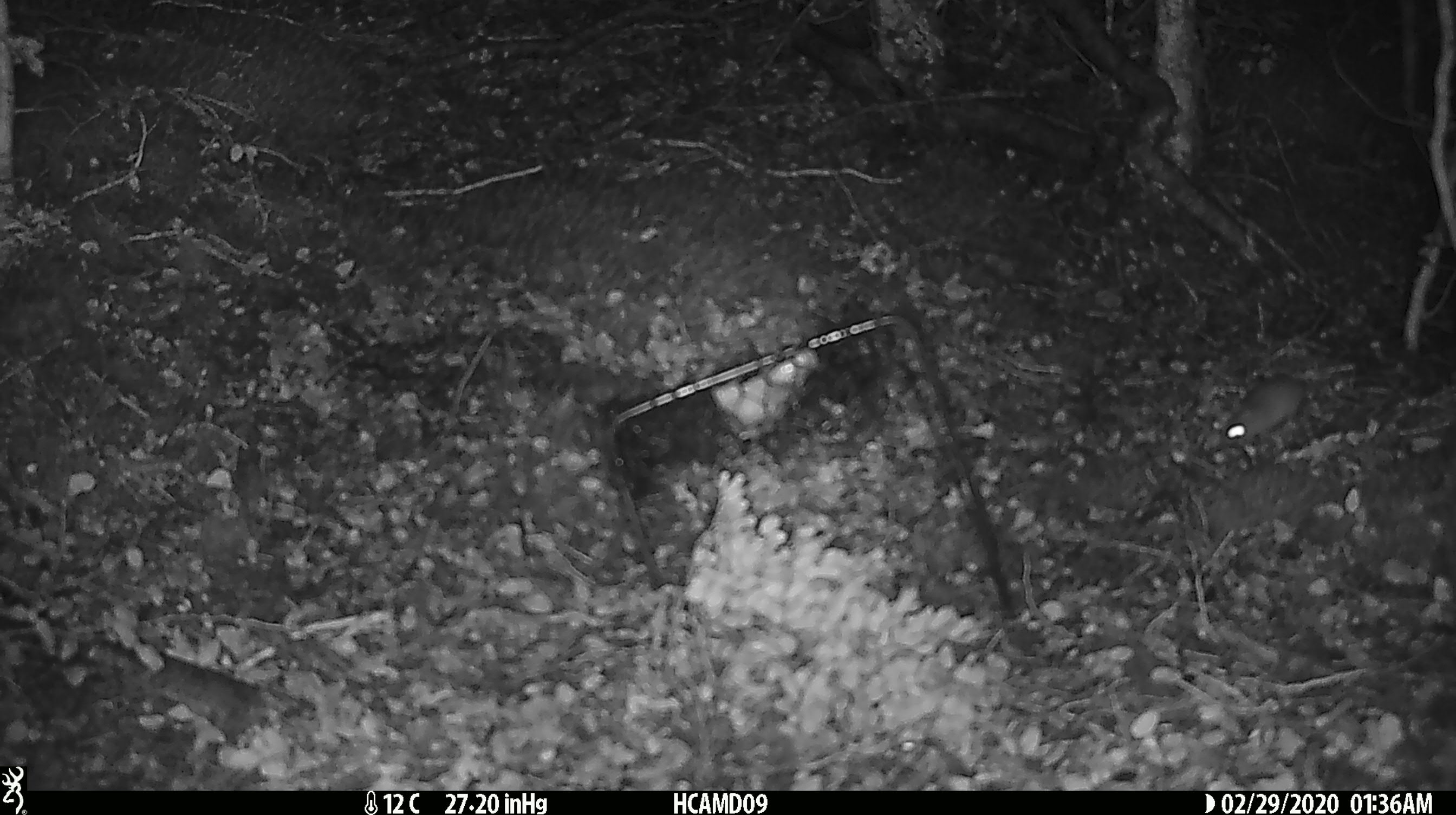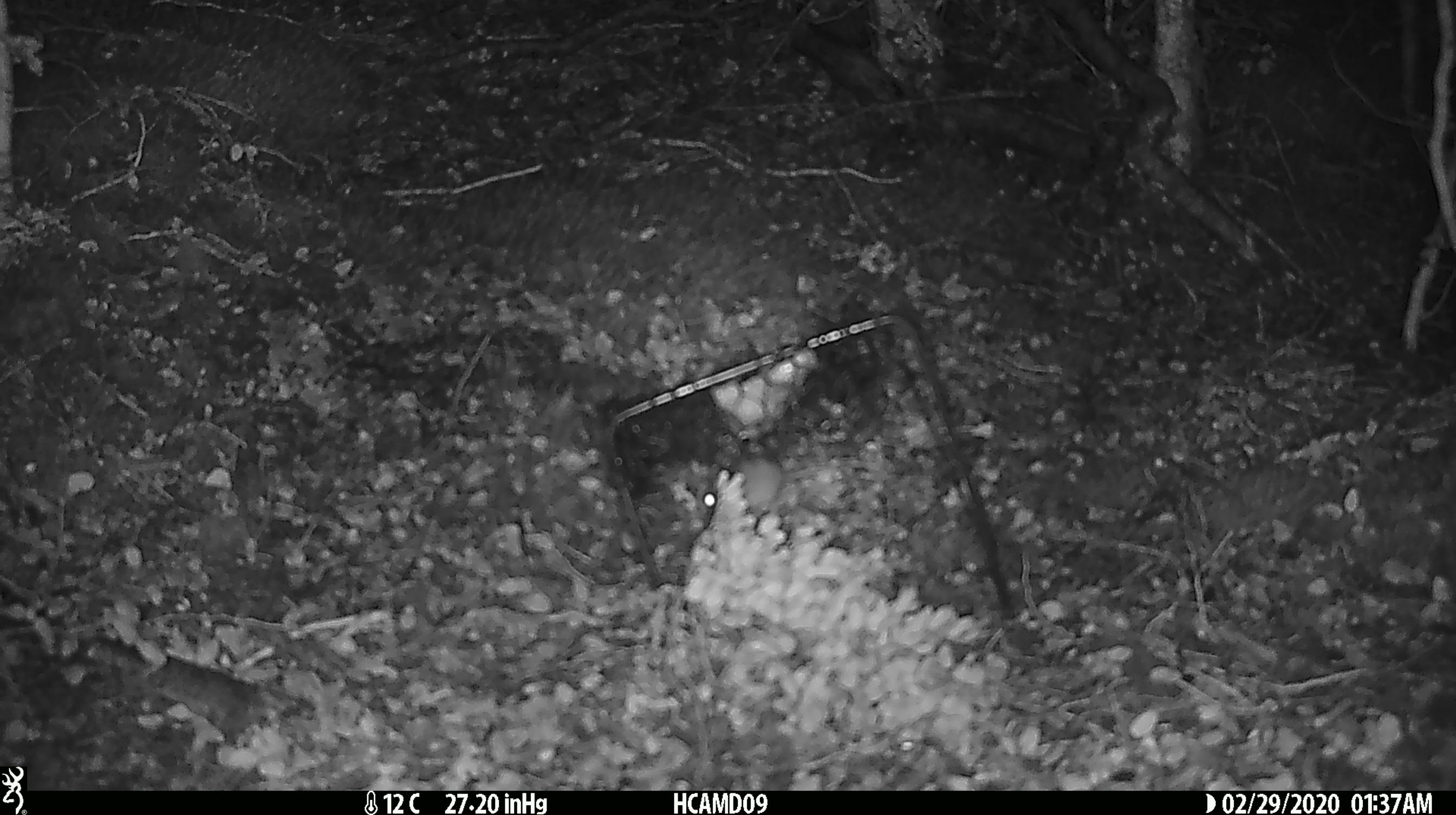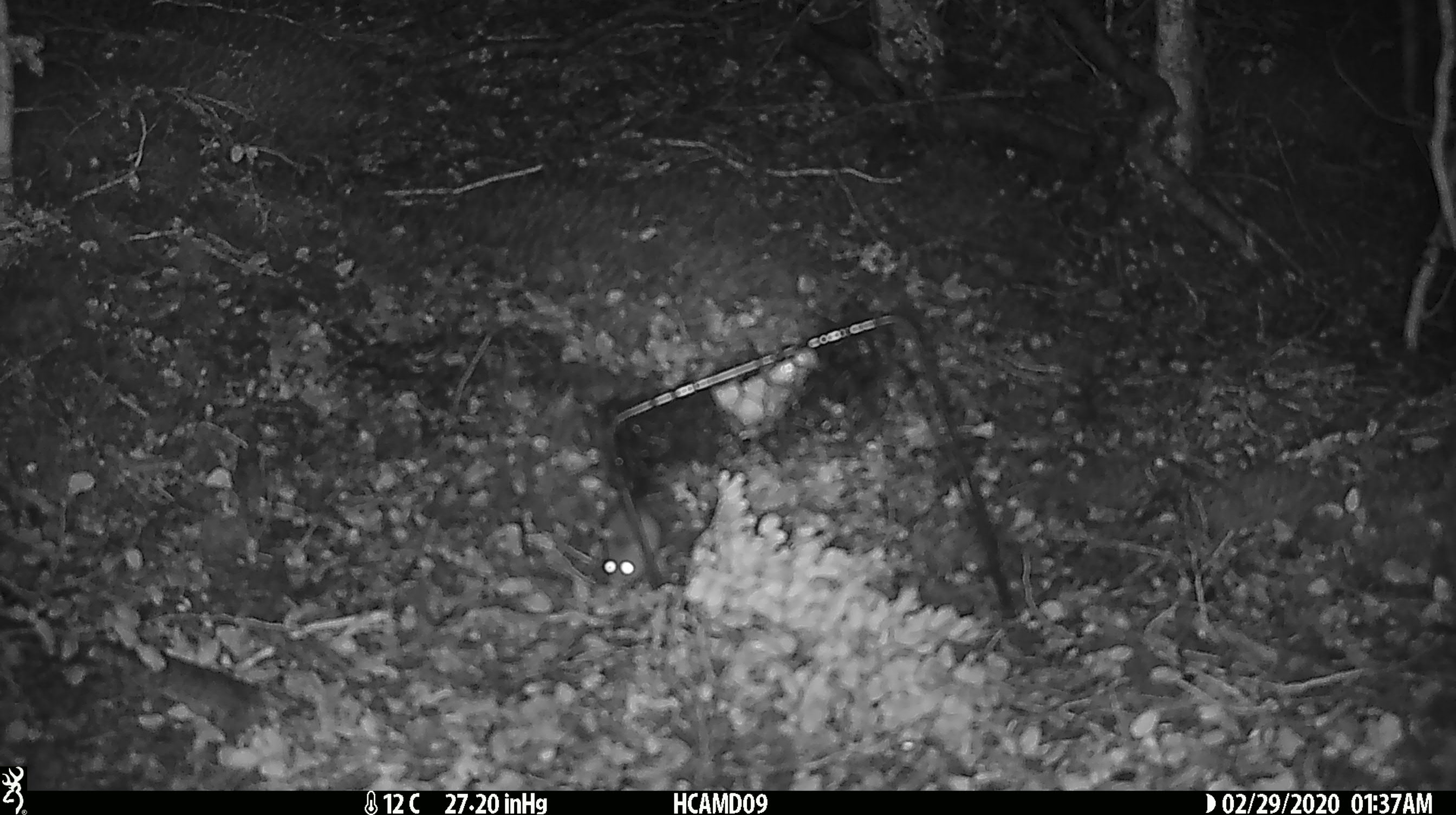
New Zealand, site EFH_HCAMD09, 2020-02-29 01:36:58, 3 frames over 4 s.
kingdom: Animalia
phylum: Chordata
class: Mammalia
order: Rodentia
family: Muridae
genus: Mus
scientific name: Mus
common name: mouse